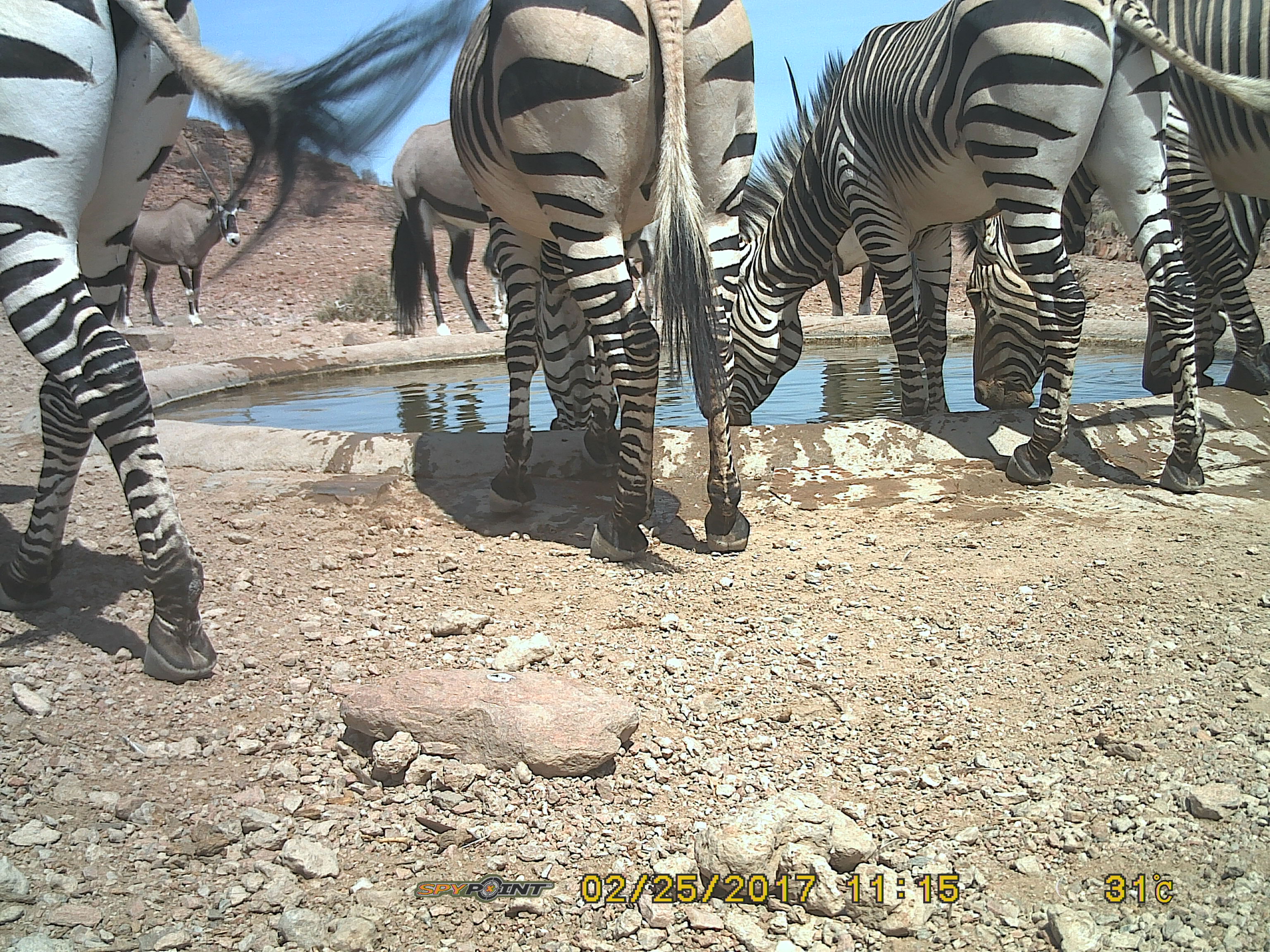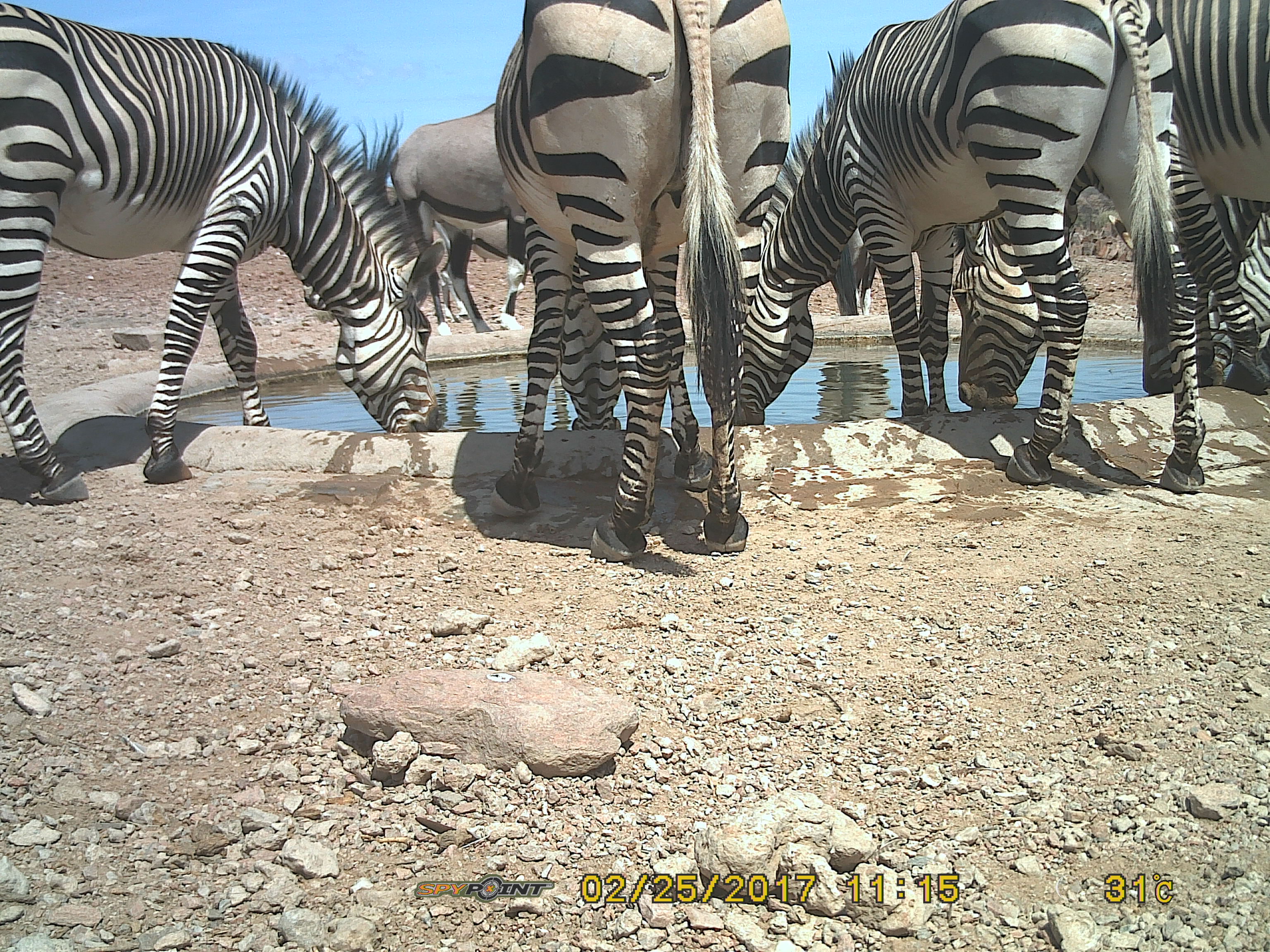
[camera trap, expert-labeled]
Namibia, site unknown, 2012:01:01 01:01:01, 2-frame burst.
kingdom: Animalia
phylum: Chordata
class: Mammalia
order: Perissodactyla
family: Equidae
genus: Equus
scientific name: Equus zebra hartmannae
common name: hartmann's mountain zebra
Equus zebra hartmannae (hartmann's mountain zebra).